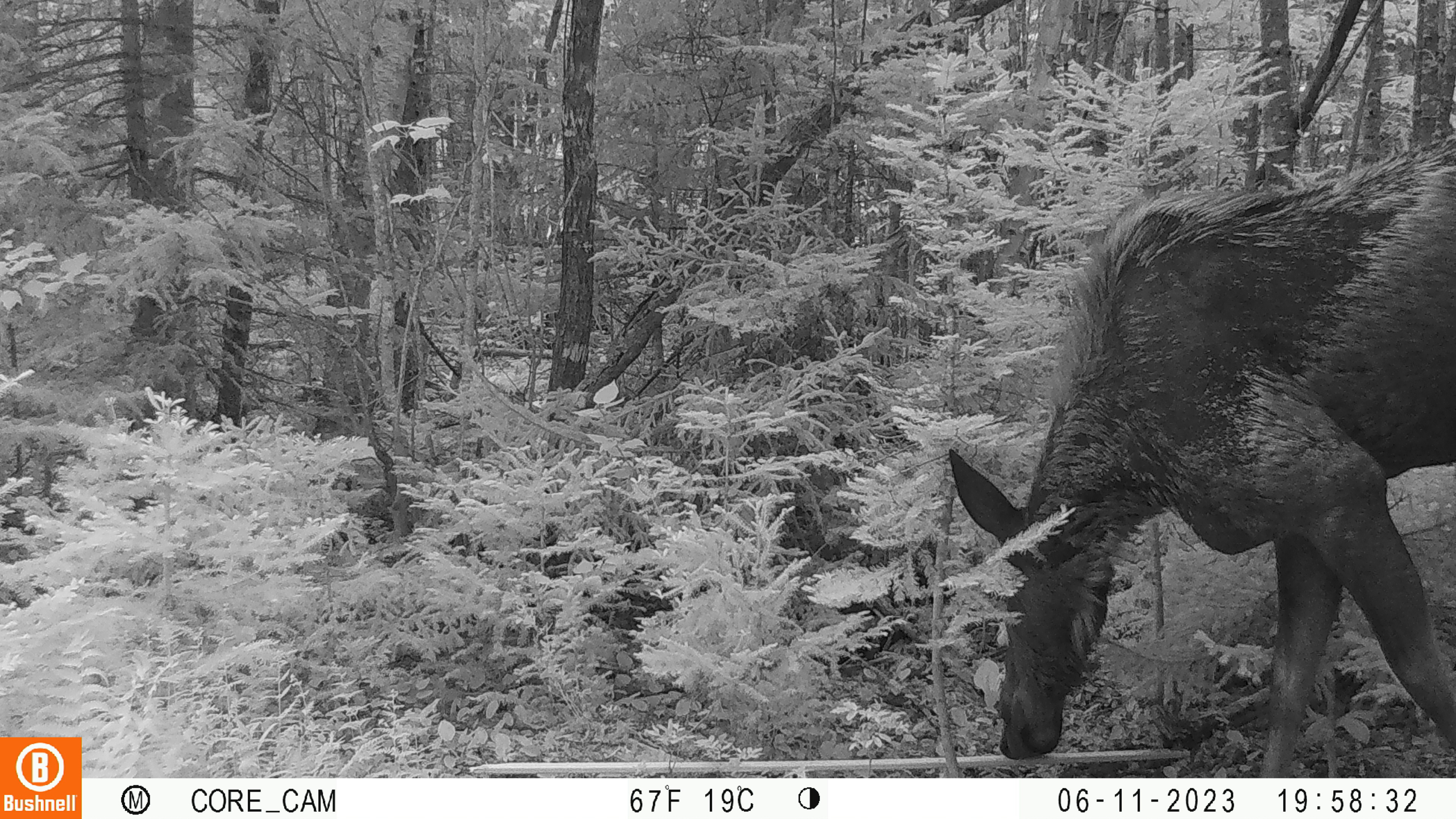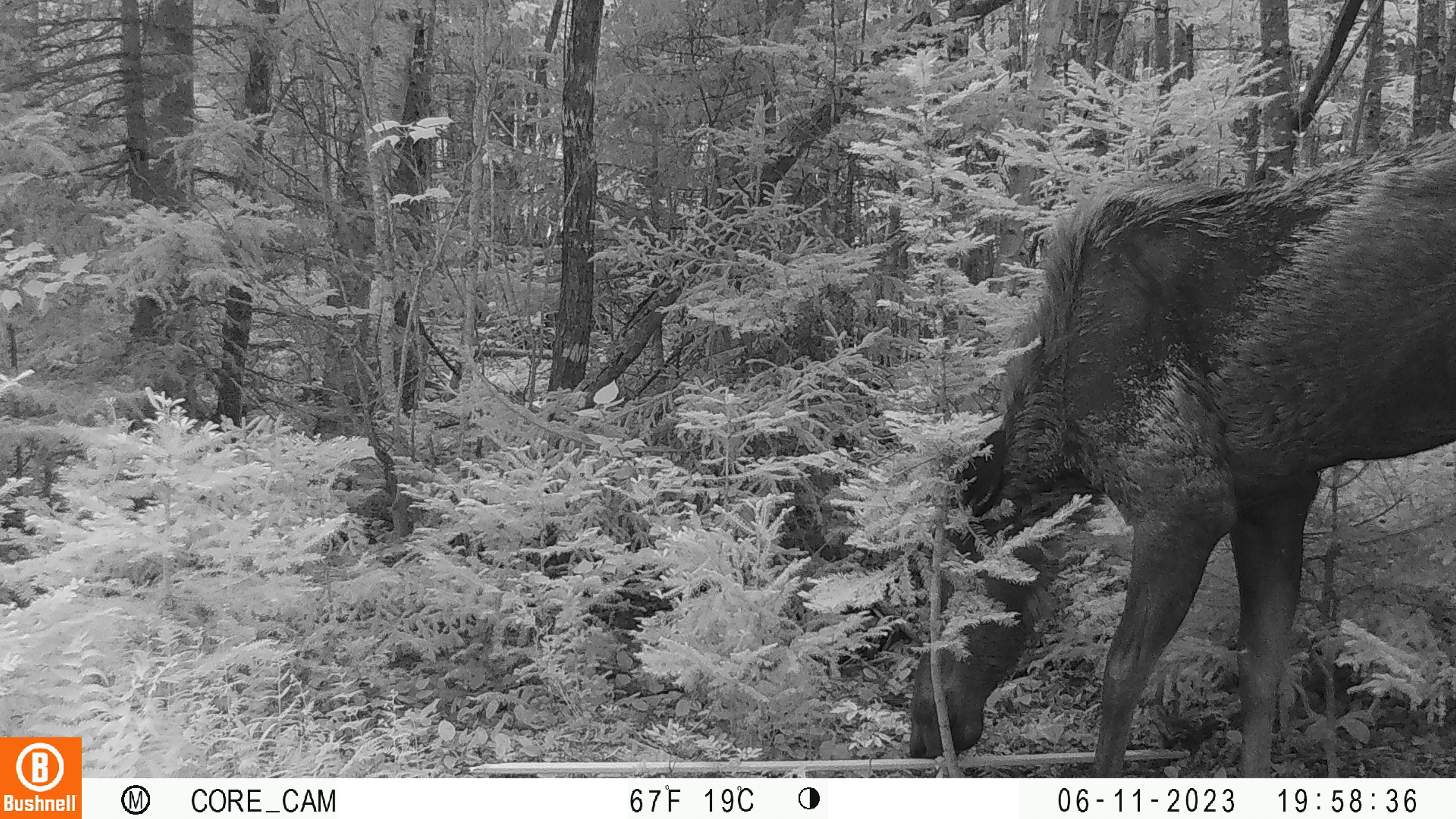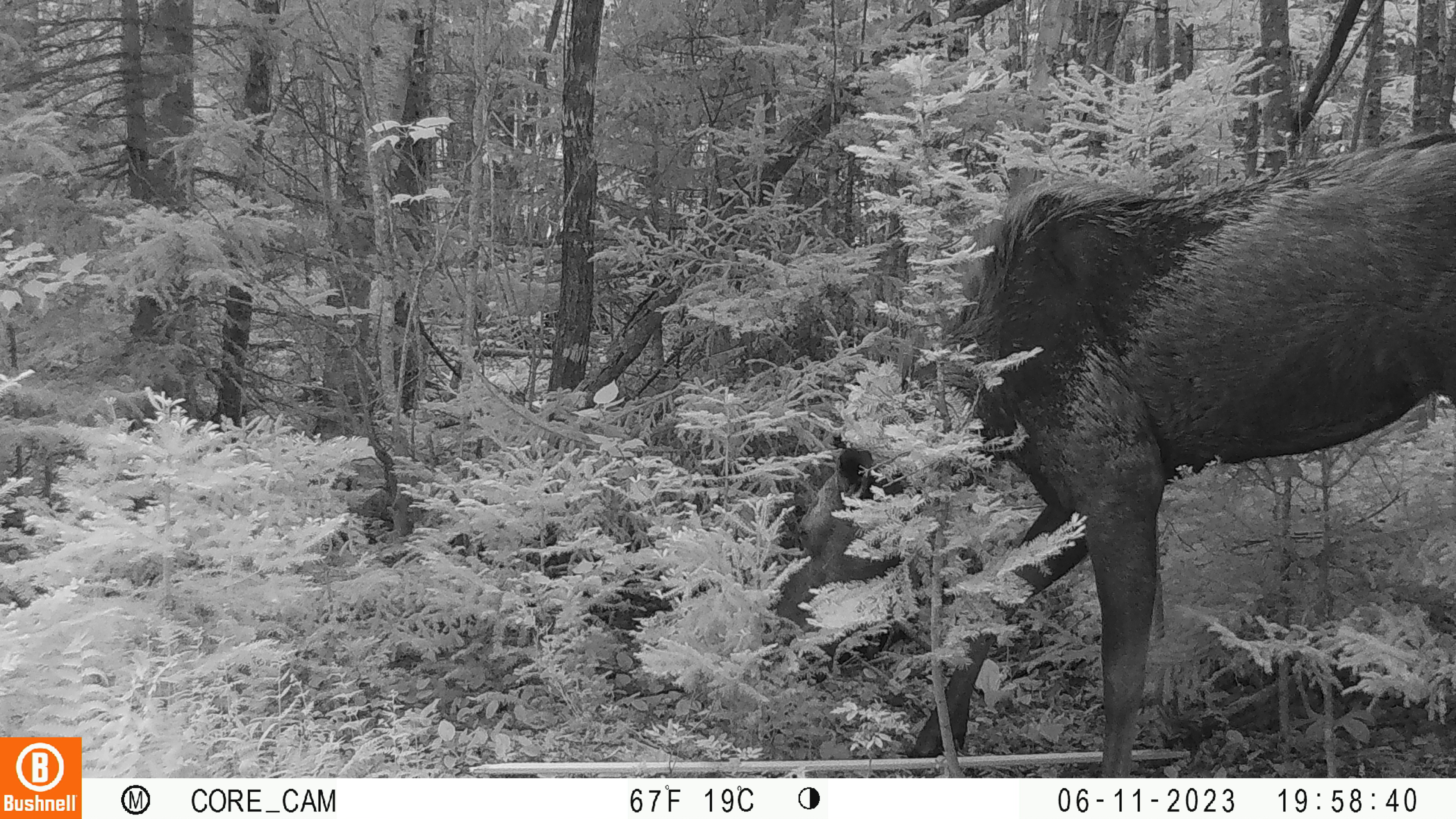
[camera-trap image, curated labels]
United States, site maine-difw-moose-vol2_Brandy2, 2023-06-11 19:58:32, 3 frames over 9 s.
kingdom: Animalia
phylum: Chordata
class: Mammalia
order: Artiodactyla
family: Cervidae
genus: Alces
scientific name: Alces alces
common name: moose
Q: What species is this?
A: Moose (Alces alces).